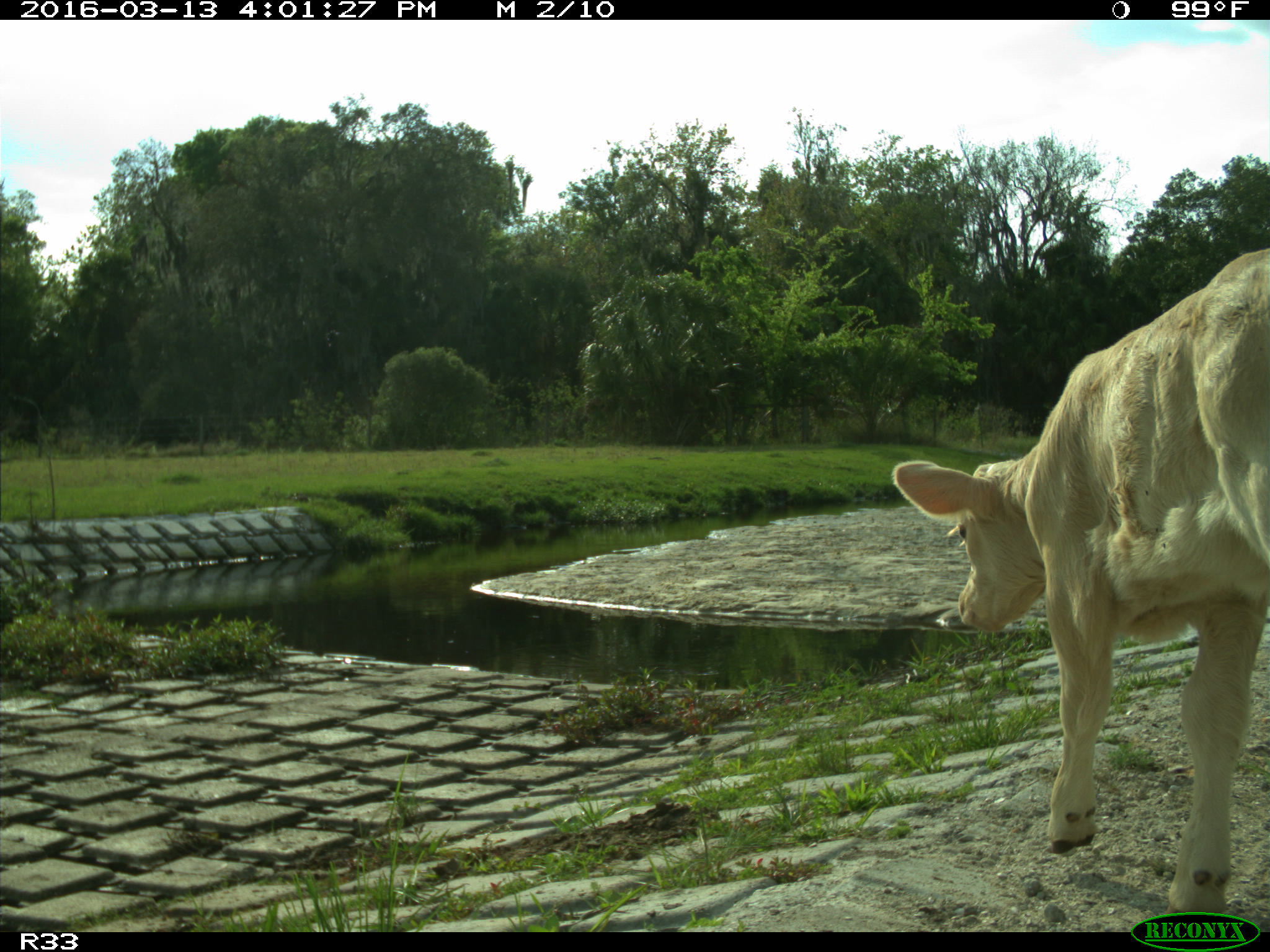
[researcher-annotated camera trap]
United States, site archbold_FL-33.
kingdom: Animalia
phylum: Chordata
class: Mammalia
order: Artiodactyla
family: Bovidae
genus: Bos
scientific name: Bos taurus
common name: domestic cow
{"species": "Bos taurus (domestic cow)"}